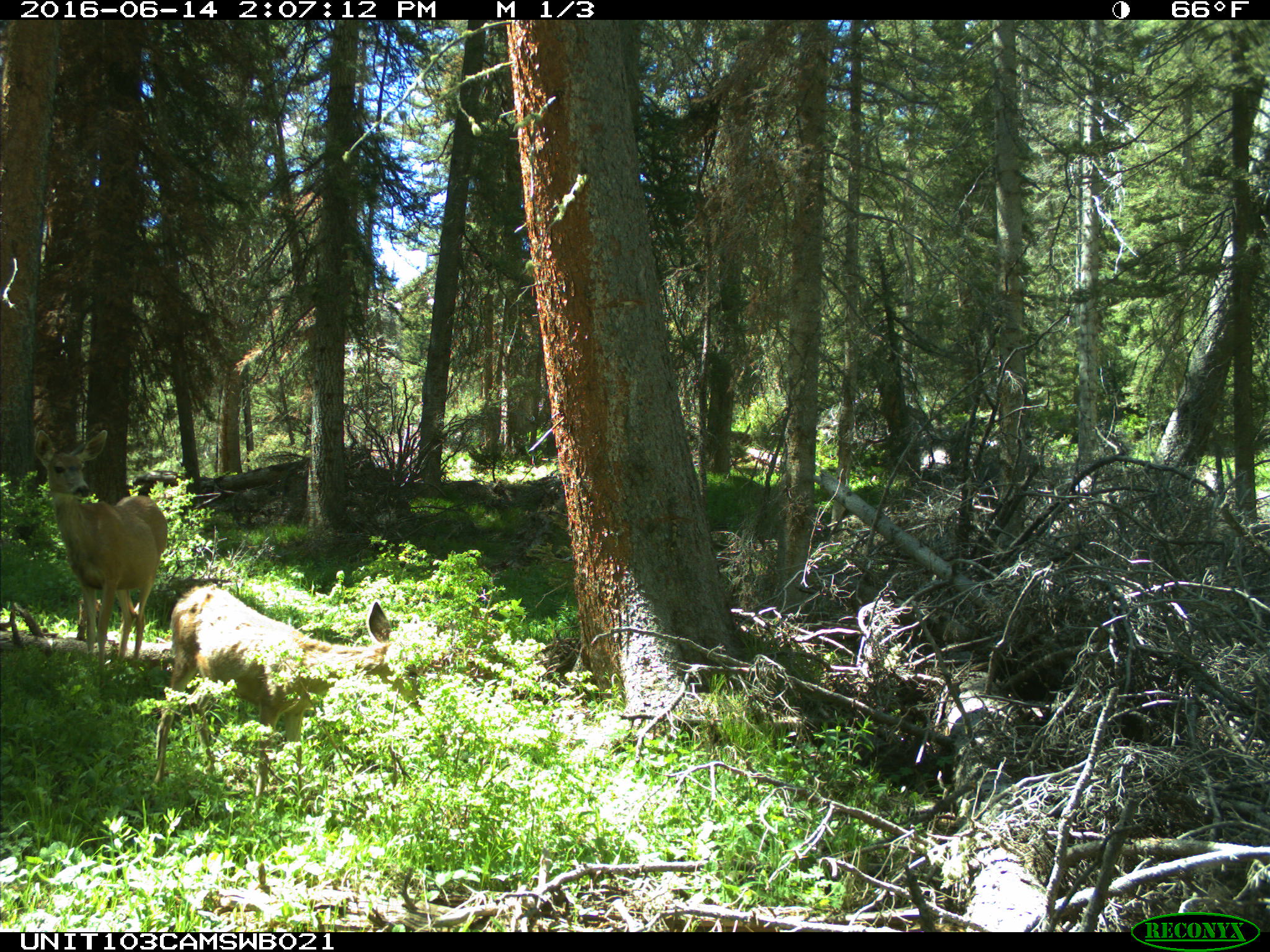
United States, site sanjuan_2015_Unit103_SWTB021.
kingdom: Animalia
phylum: Chordata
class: Mammalia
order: Artiodactyla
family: Cervidae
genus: Odocoileus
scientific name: Odocoileus hemionus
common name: mule deer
Odocoileus hemionus (mule deer).